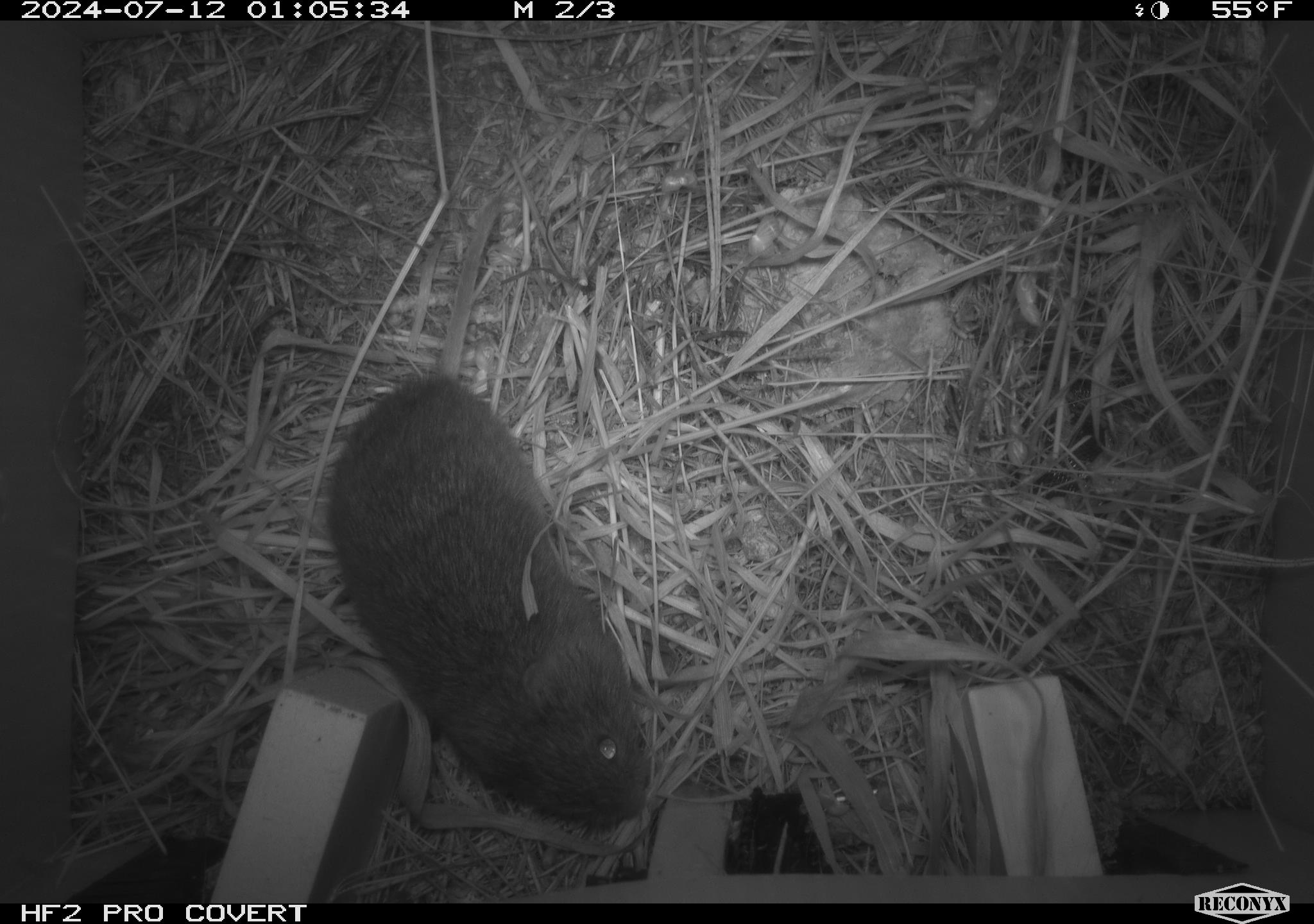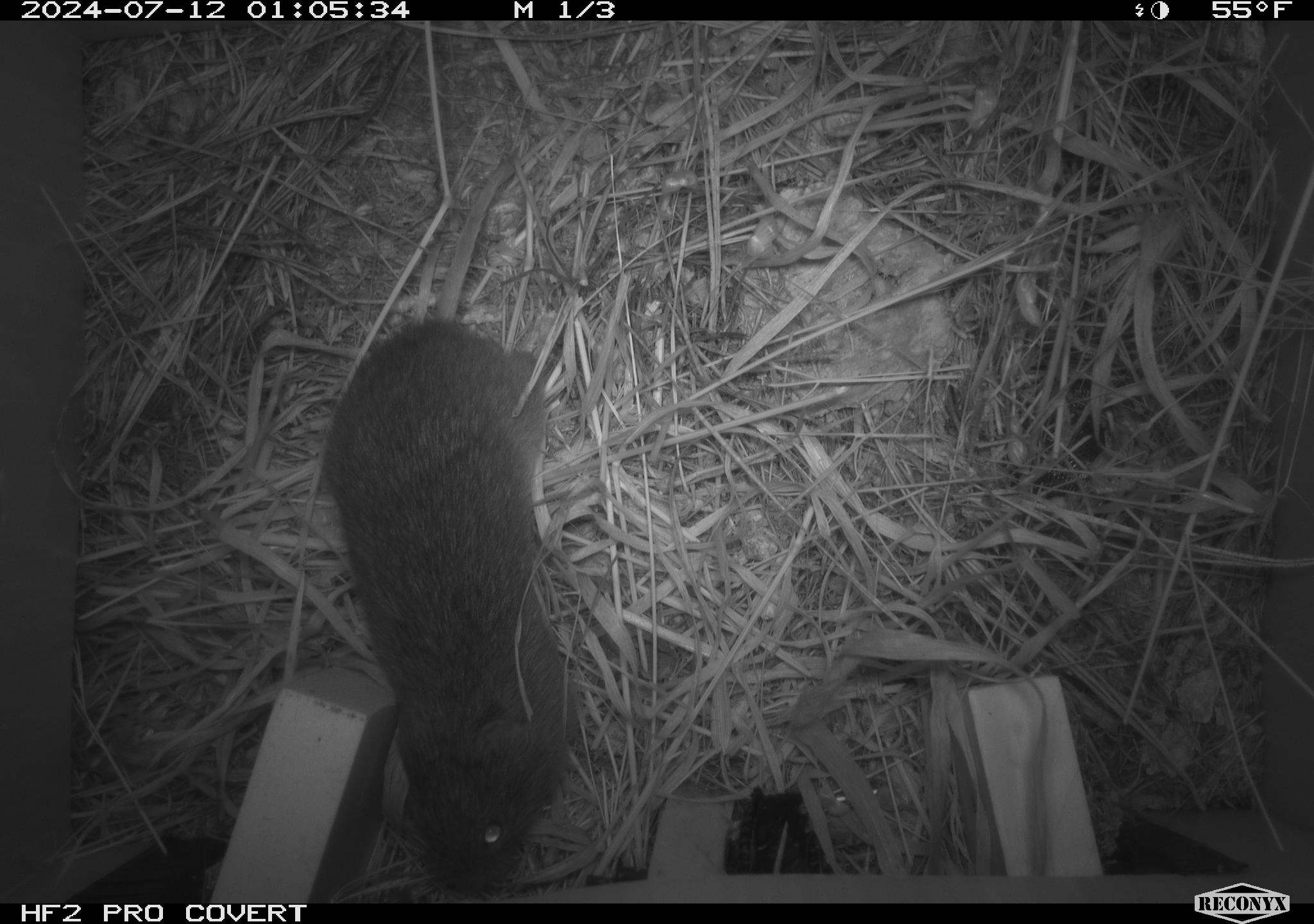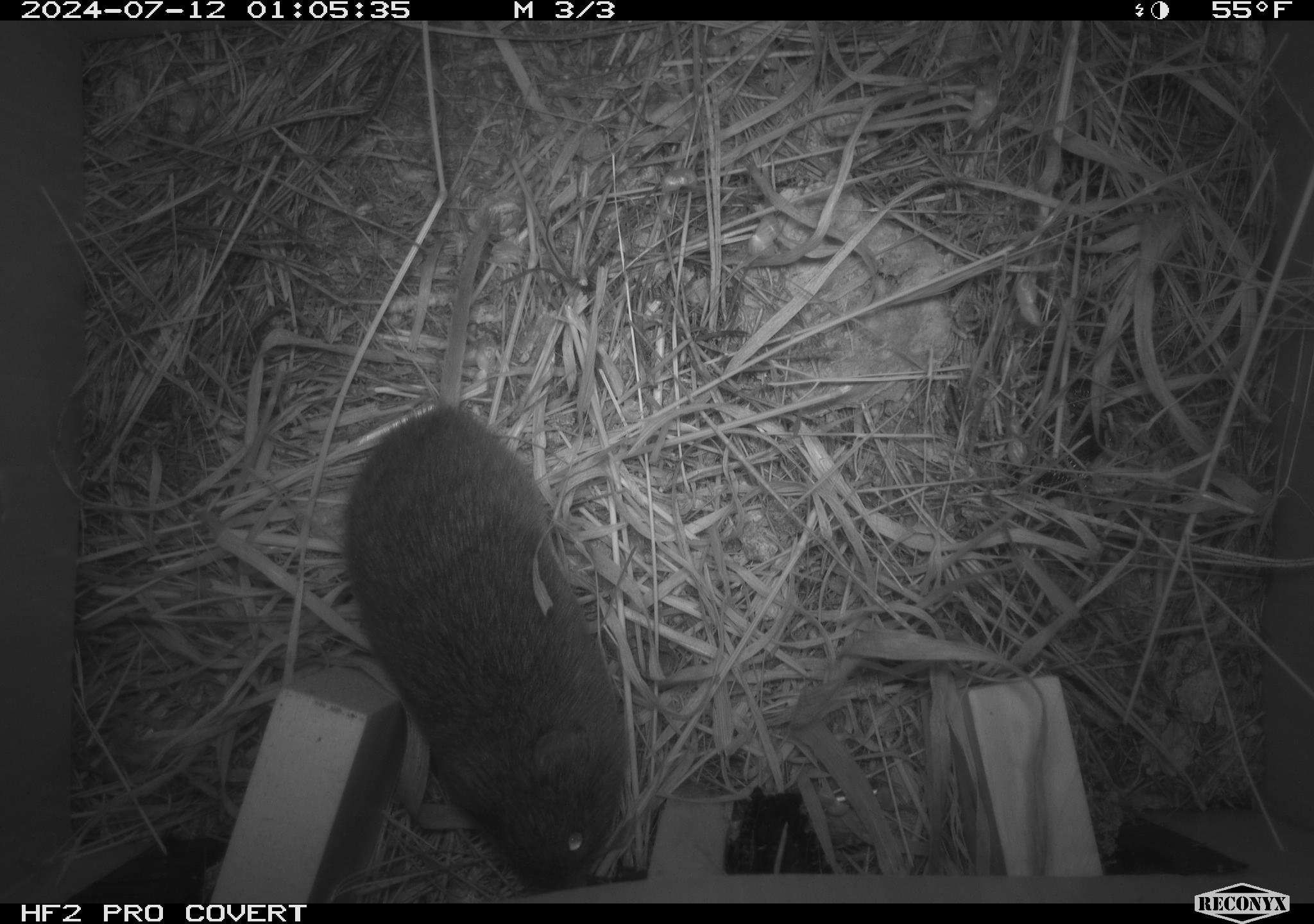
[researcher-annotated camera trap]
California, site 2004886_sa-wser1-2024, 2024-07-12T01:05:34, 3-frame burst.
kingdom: Animalia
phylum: Chordata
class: Mammalia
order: Rodentia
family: Cricetidae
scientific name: Arvicolinae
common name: voles, lemmings, and muskrats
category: arvicolinae subfamily